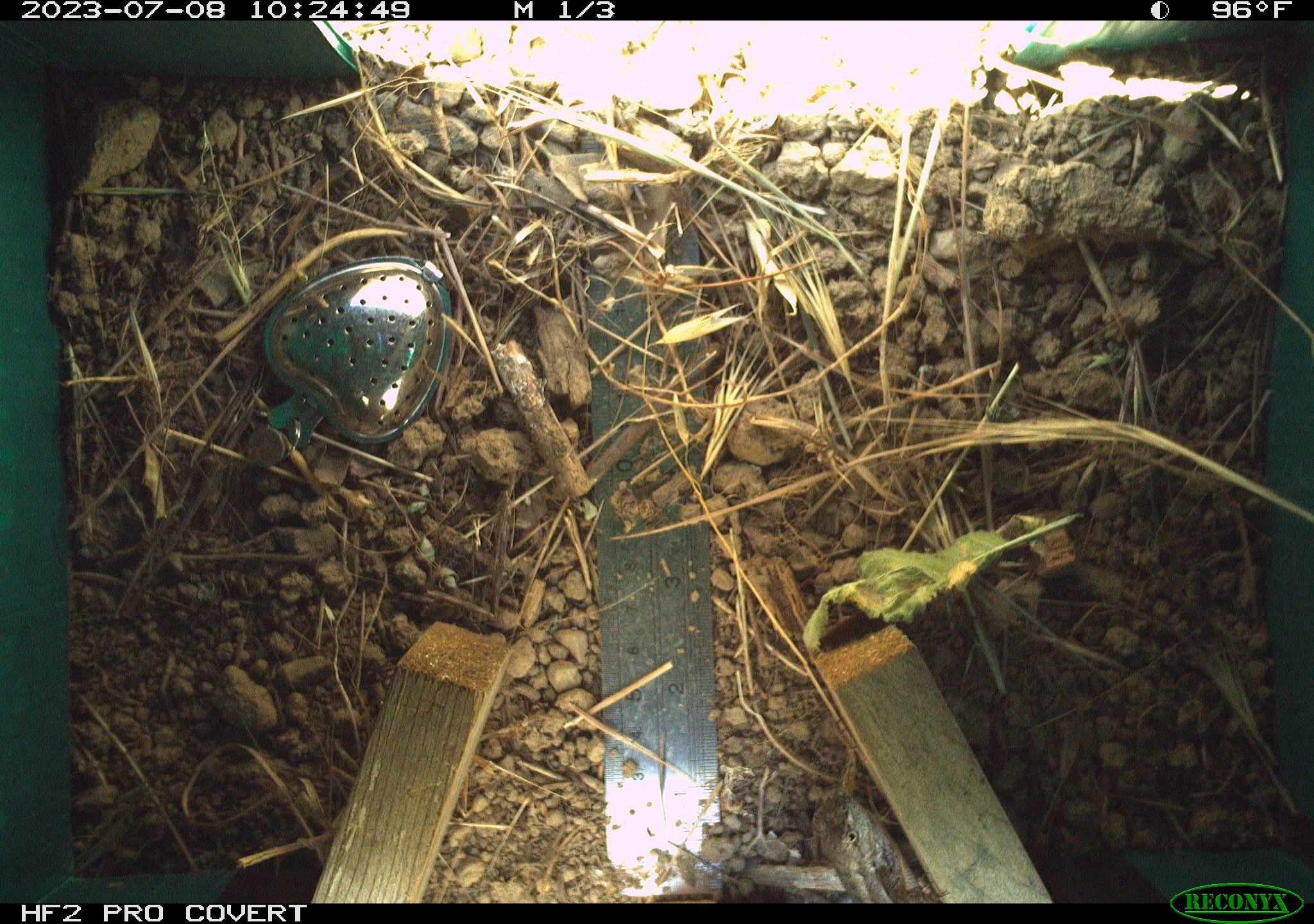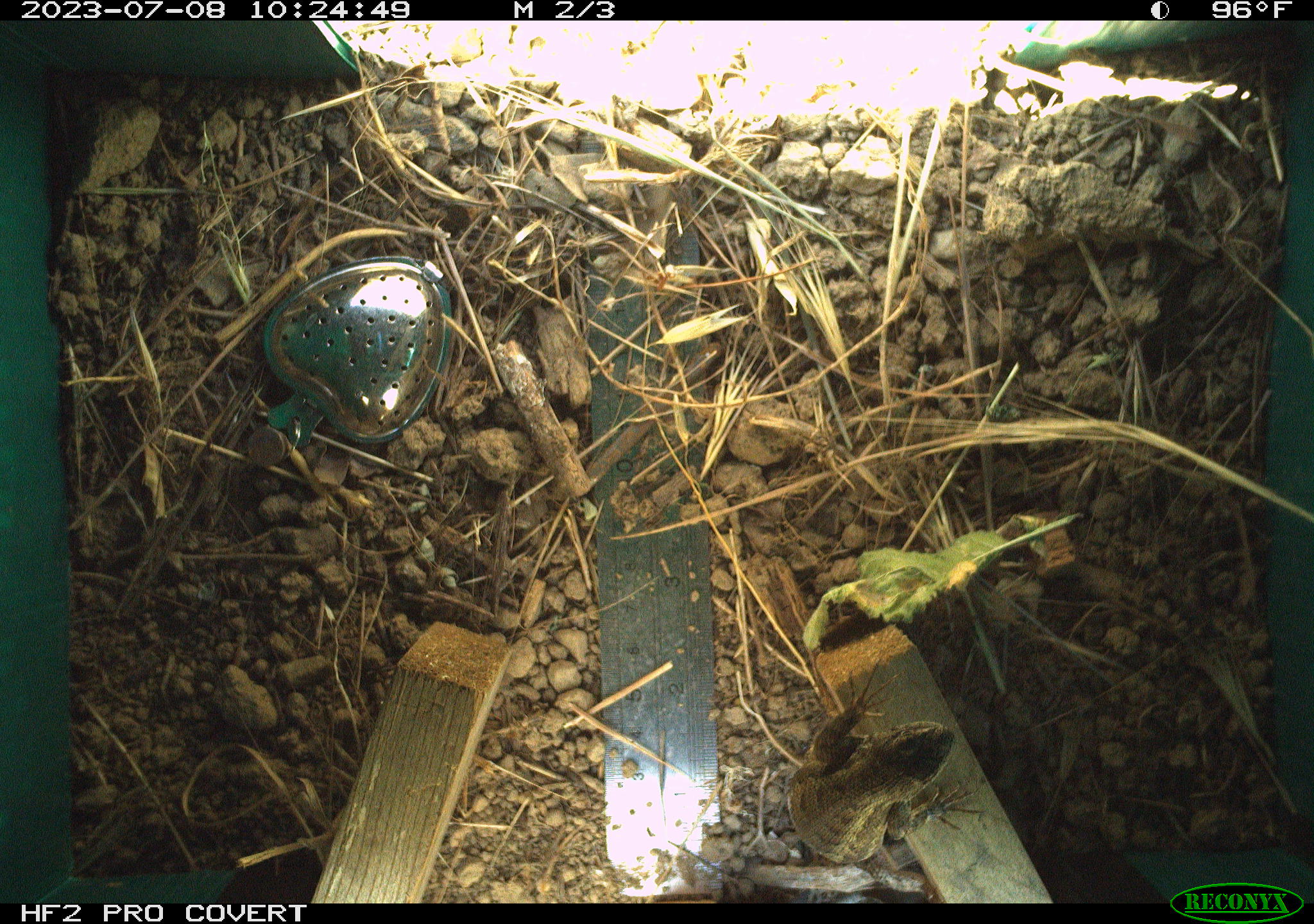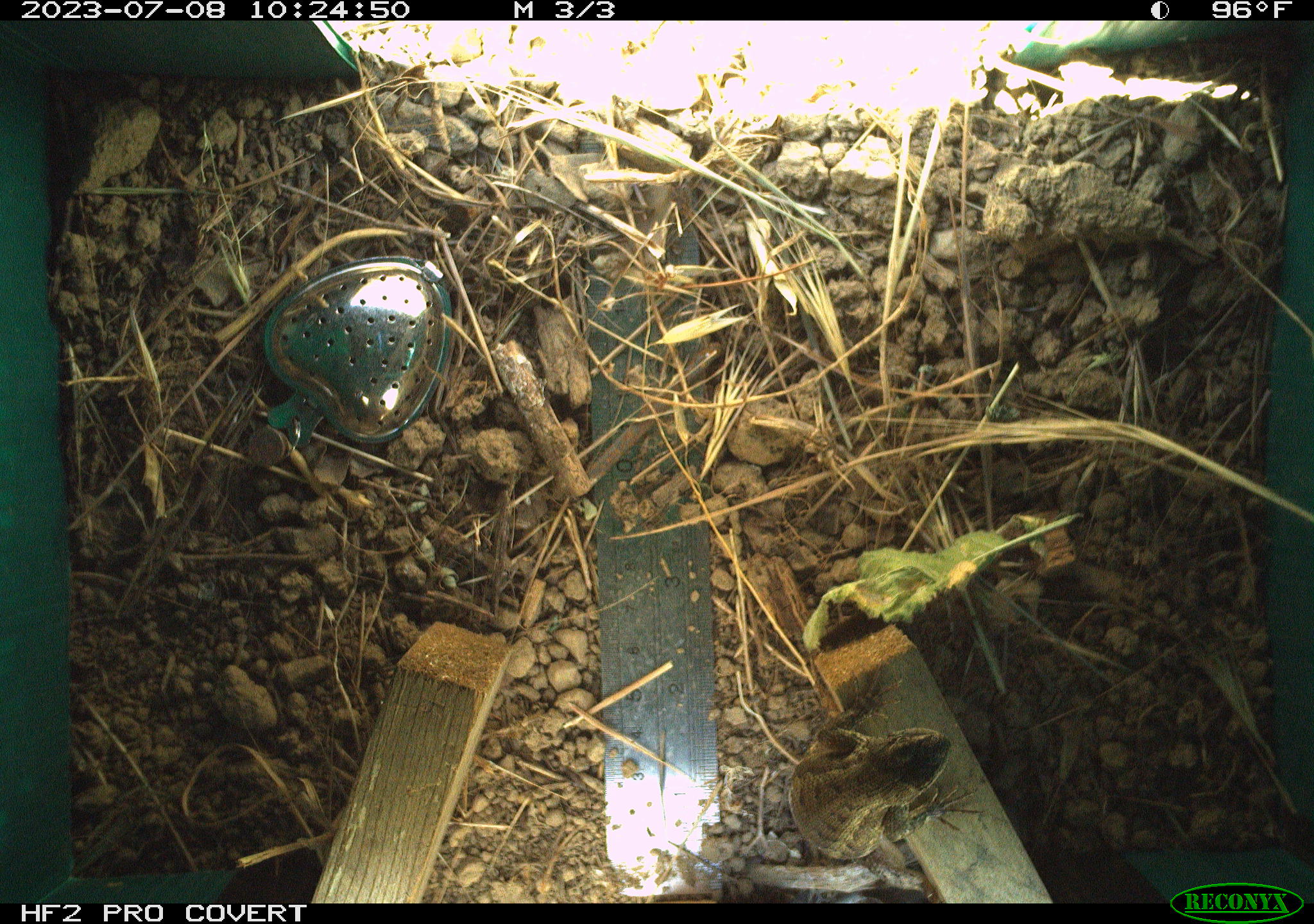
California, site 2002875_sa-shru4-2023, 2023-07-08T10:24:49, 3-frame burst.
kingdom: Animalia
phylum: Chordata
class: Reptilia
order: Squamata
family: Phrynosomatidae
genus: Sceloporus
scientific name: Sceloporus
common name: spiny lizards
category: sceloporus species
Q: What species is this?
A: Sceloporus species (spiny lizards) (Sceloporus).